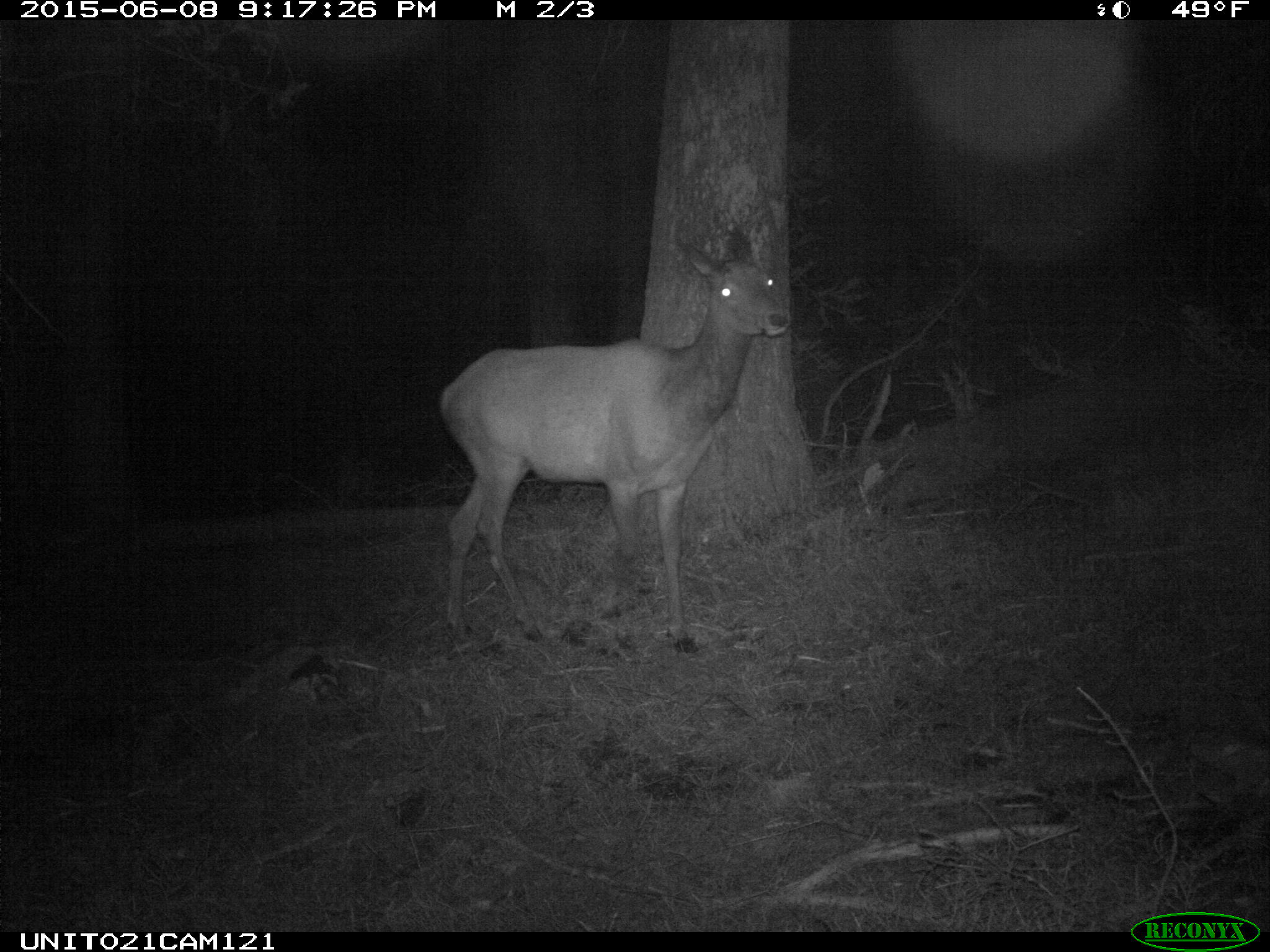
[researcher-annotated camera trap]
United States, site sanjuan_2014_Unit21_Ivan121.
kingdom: Animalia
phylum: Chordata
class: Mammalia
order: Artiodactyla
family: Cervidae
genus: Cervus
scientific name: Cervus elaphus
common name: red deer